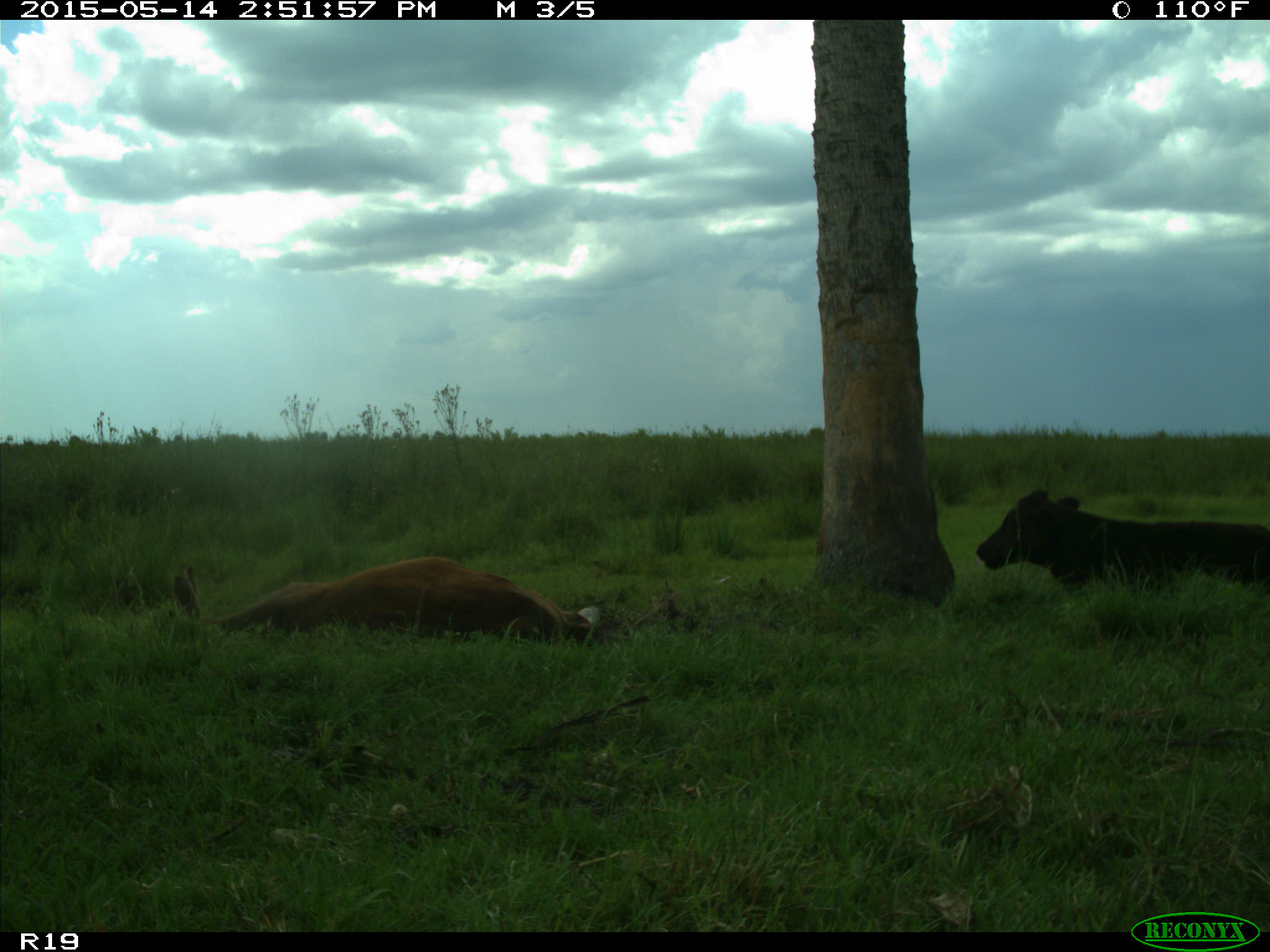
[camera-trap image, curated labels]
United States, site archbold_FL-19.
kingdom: Animalia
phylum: Chordata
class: Mammalia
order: Artiodactyla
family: Bovidae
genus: Bos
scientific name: Bos taurus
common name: domestic cow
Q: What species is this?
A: Bos taurus (domestic cow).